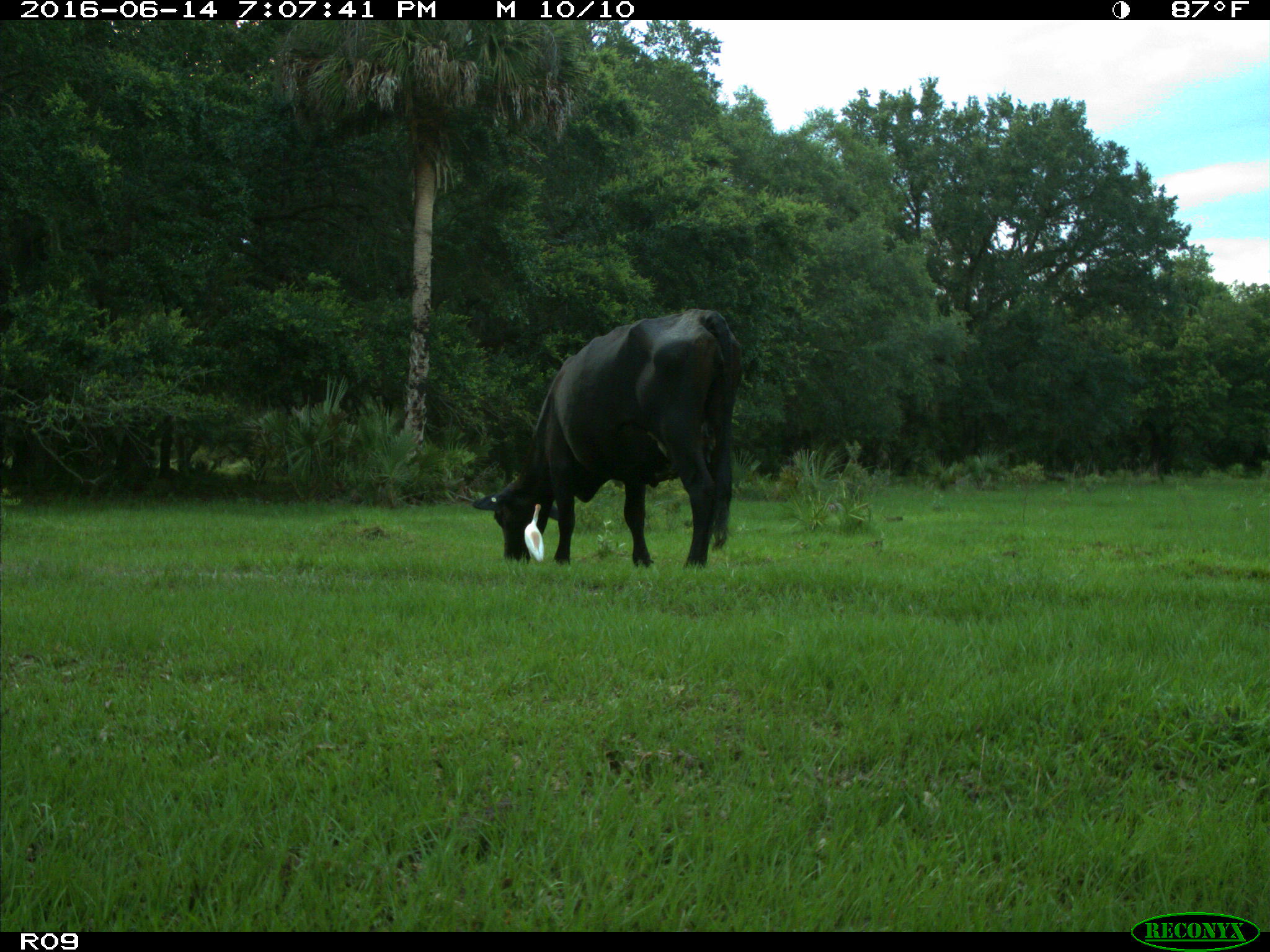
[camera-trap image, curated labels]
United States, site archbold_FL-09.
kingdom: Animalia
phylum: Chordata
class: Mammalia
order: Artiodactyla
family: Bovidae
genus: Bos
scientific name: Bos taurus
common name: domestic cow